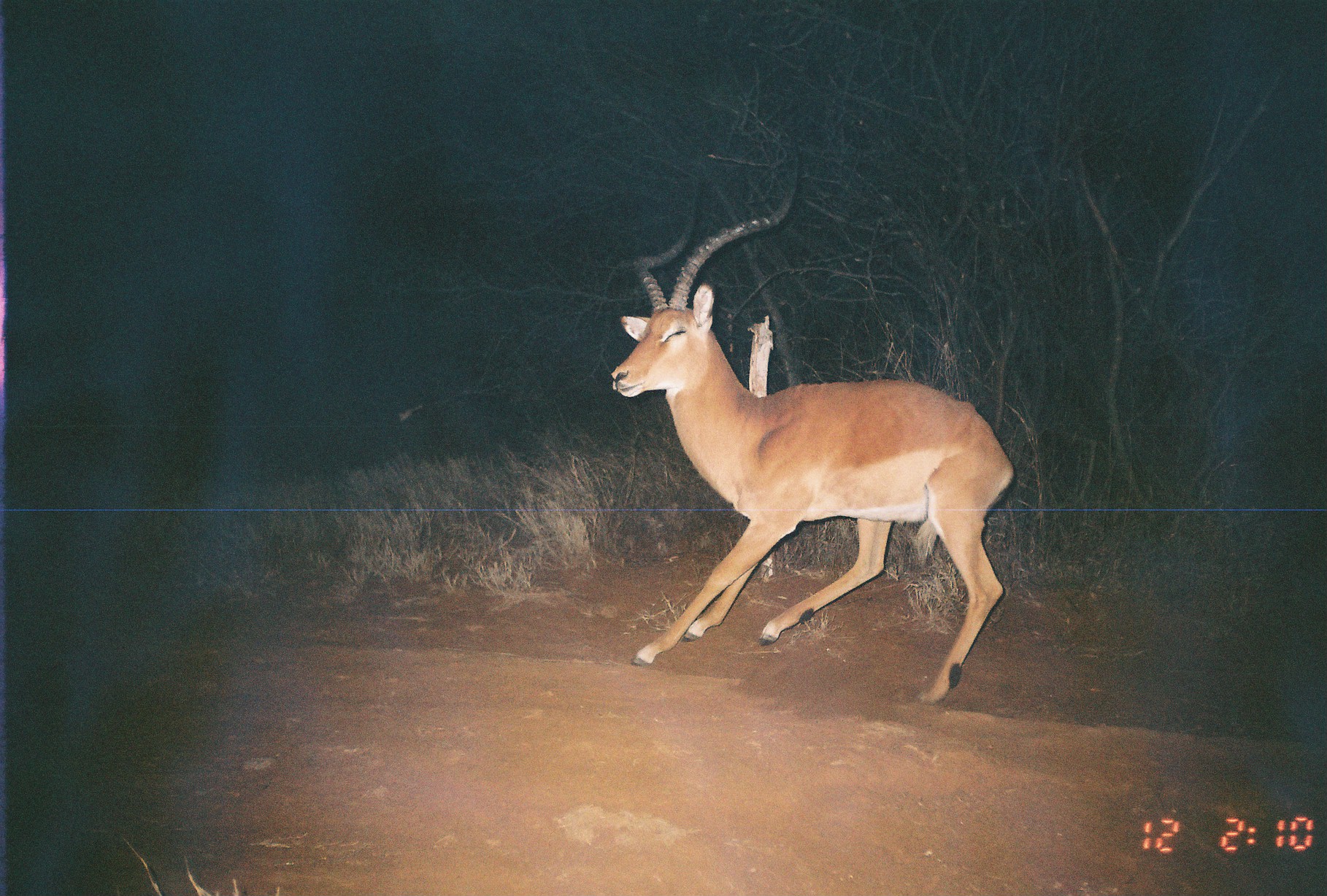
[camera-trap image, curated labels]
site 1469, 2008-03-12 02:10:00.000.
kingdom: Animalia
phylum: Chordata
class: Mammalia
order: Artiodactyla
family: Bovidae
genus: Aepyceros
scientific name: Aepyceros melampus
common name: impala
Aepyceros melampus (impala), count 1.